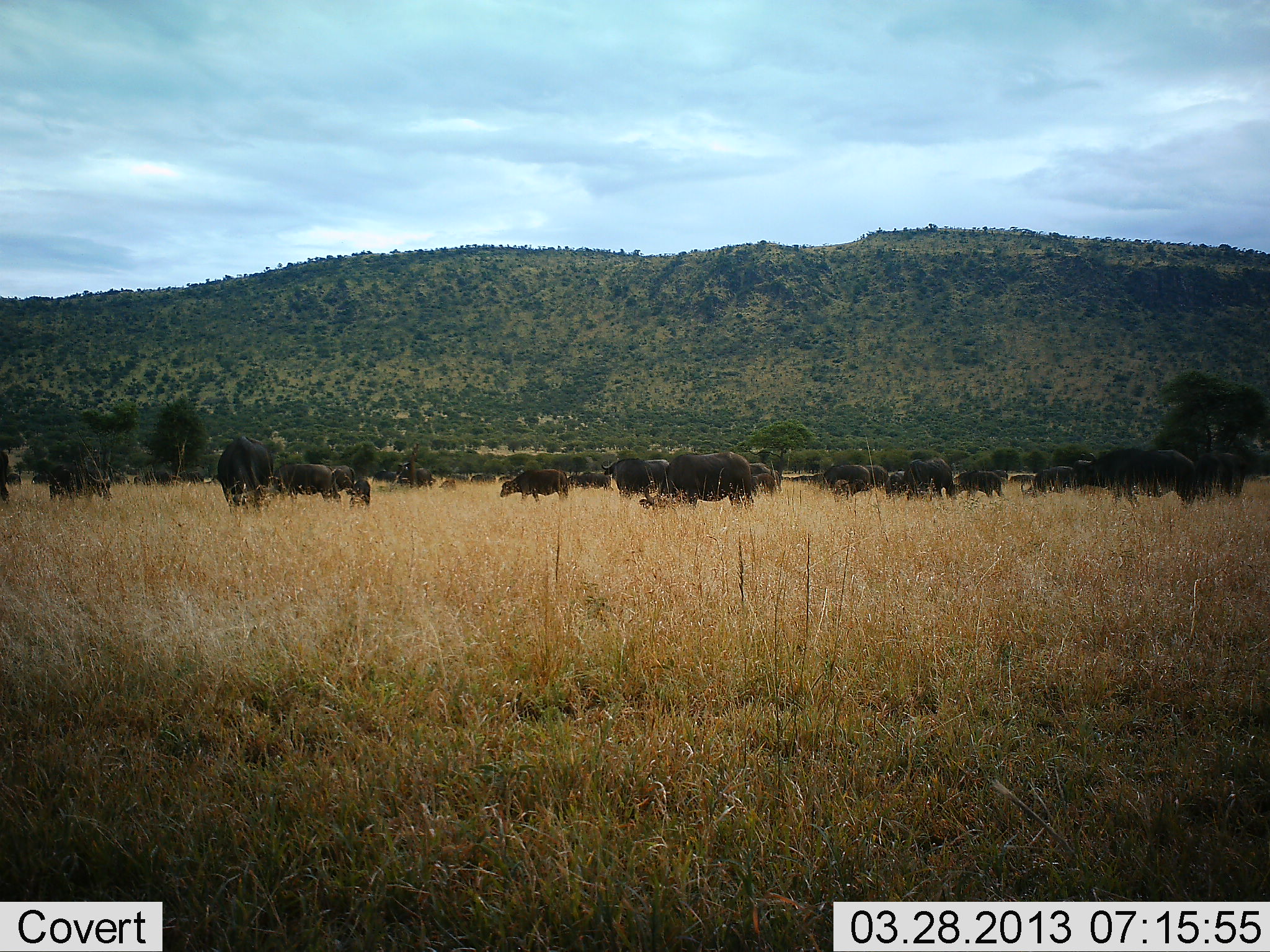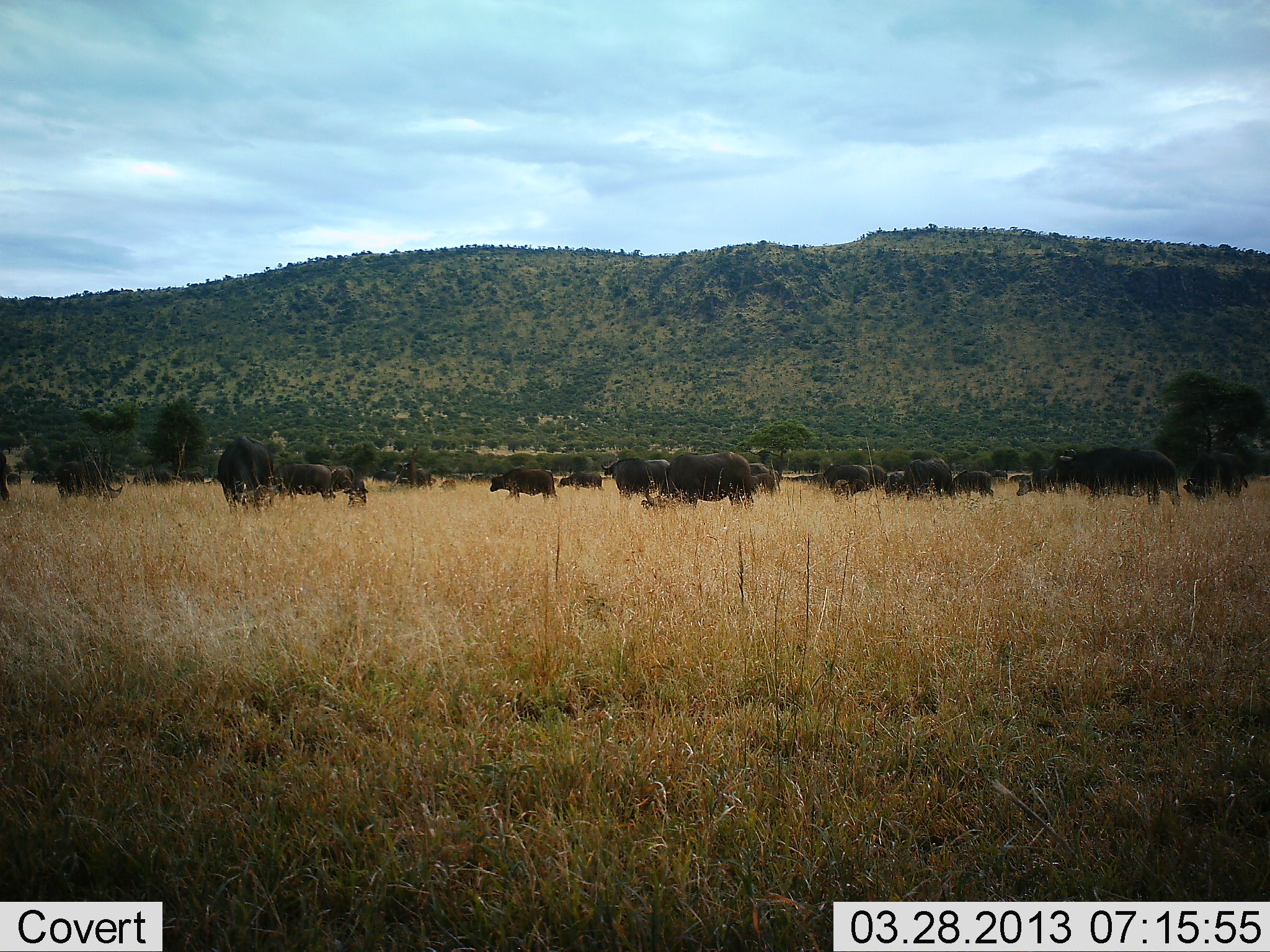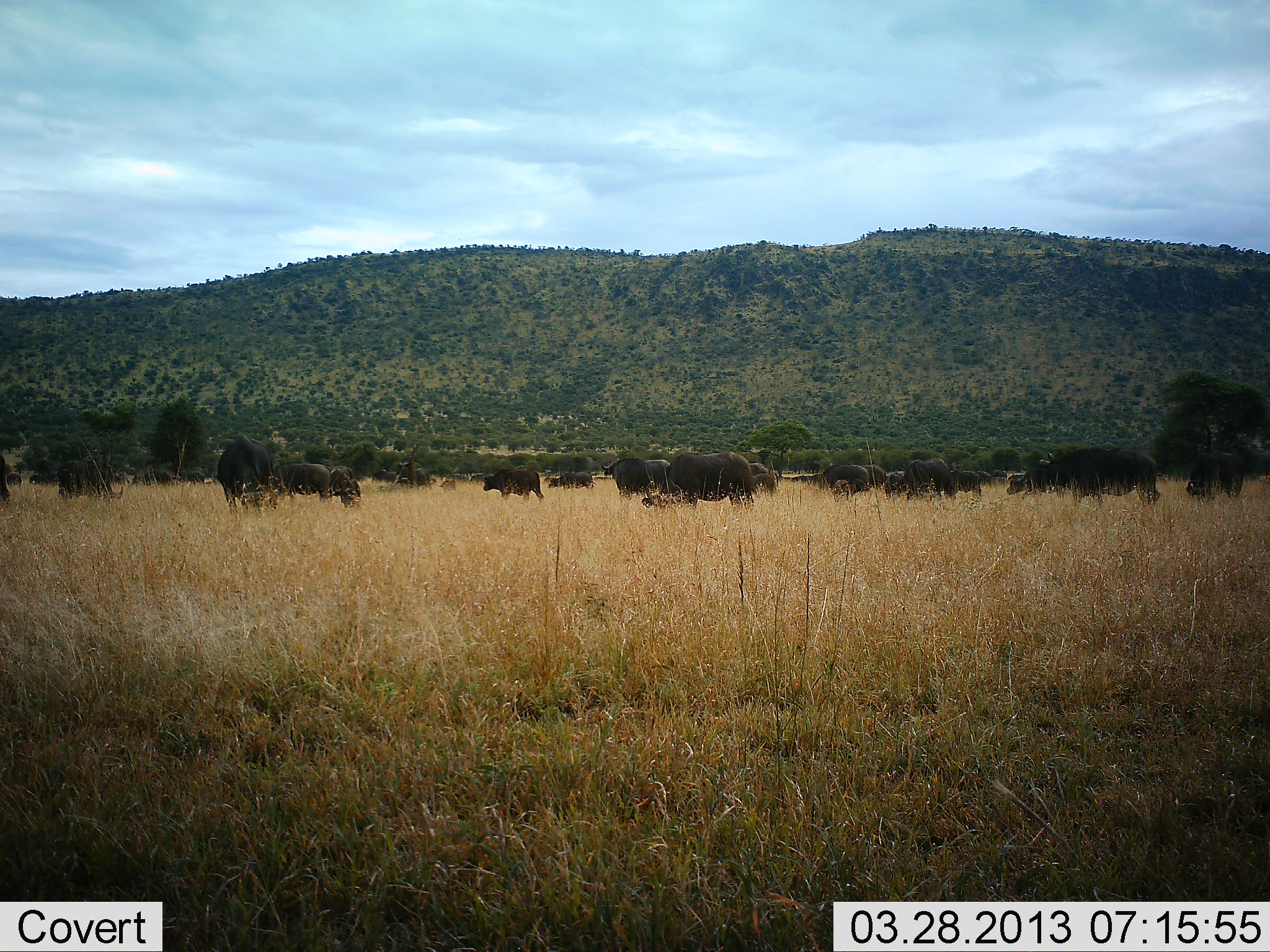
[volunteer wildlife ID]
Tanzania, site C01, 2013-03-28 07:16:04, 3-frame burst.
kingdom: Animalia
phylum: Chordata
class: Mammalia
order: Artiodactyla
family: Bovidae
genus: Syncerus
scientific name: Syncerus caffer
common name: cape buffalo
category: buffalo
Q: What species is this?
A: Buffalo (cape buffalo) (Syncerus caffer).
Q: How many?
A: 11-50.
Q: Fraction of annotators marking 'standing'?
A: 45%.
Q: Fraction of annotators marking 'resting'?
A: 0%.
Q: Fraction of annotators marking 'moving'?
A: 70%.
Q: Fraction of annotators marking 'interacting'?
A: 5%.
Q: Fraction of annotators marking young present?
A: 10%.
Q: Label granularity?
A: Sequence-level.